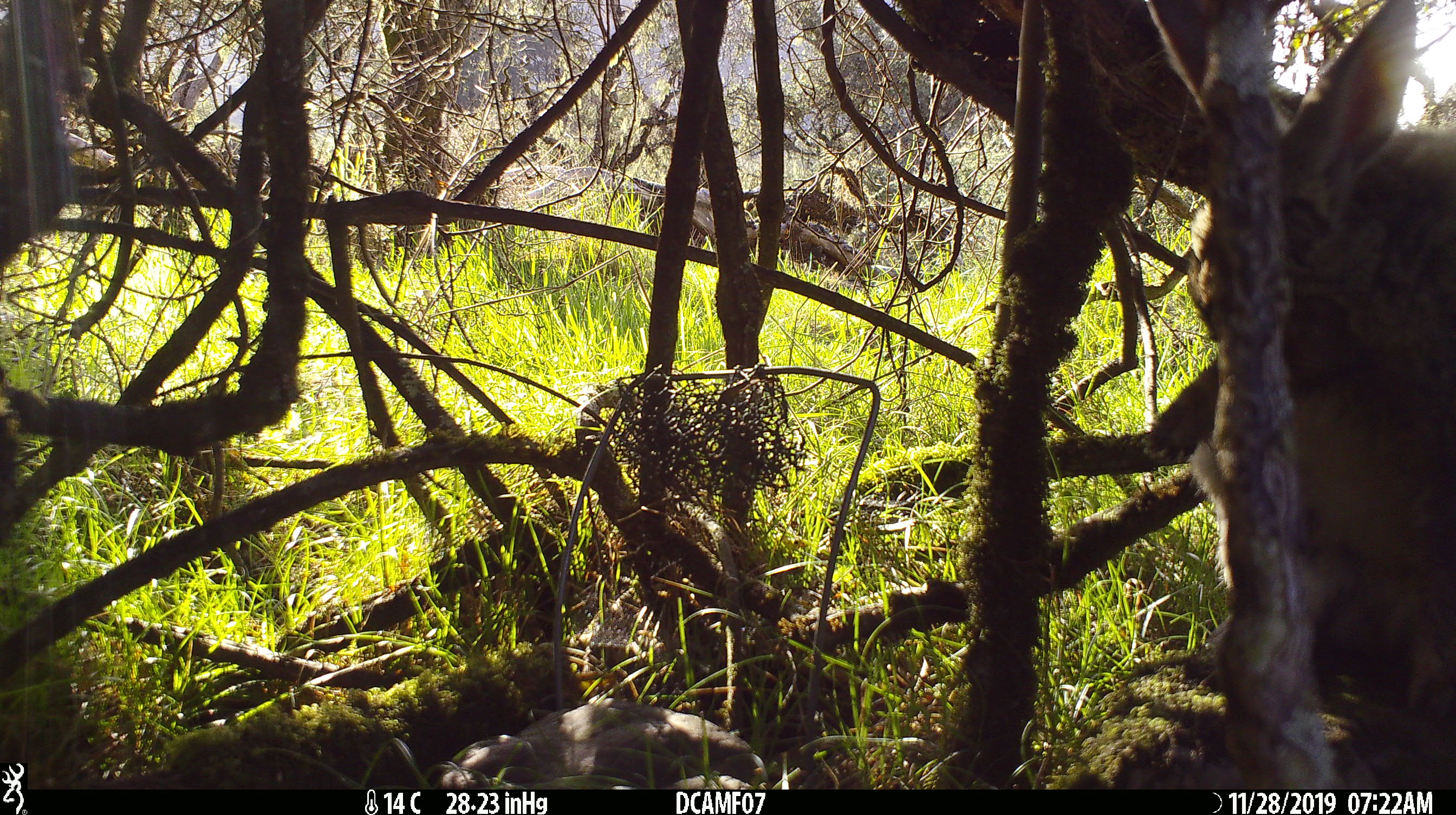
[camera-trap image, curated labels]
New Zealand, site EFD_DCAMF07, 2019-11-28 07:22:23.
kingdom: Animalia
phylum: Chordata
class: Mammalia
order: Lagomorpha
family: Leporidae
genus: Oryctolagus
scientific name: Oryctolagus cuniculus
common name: european rabbit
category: rabbit